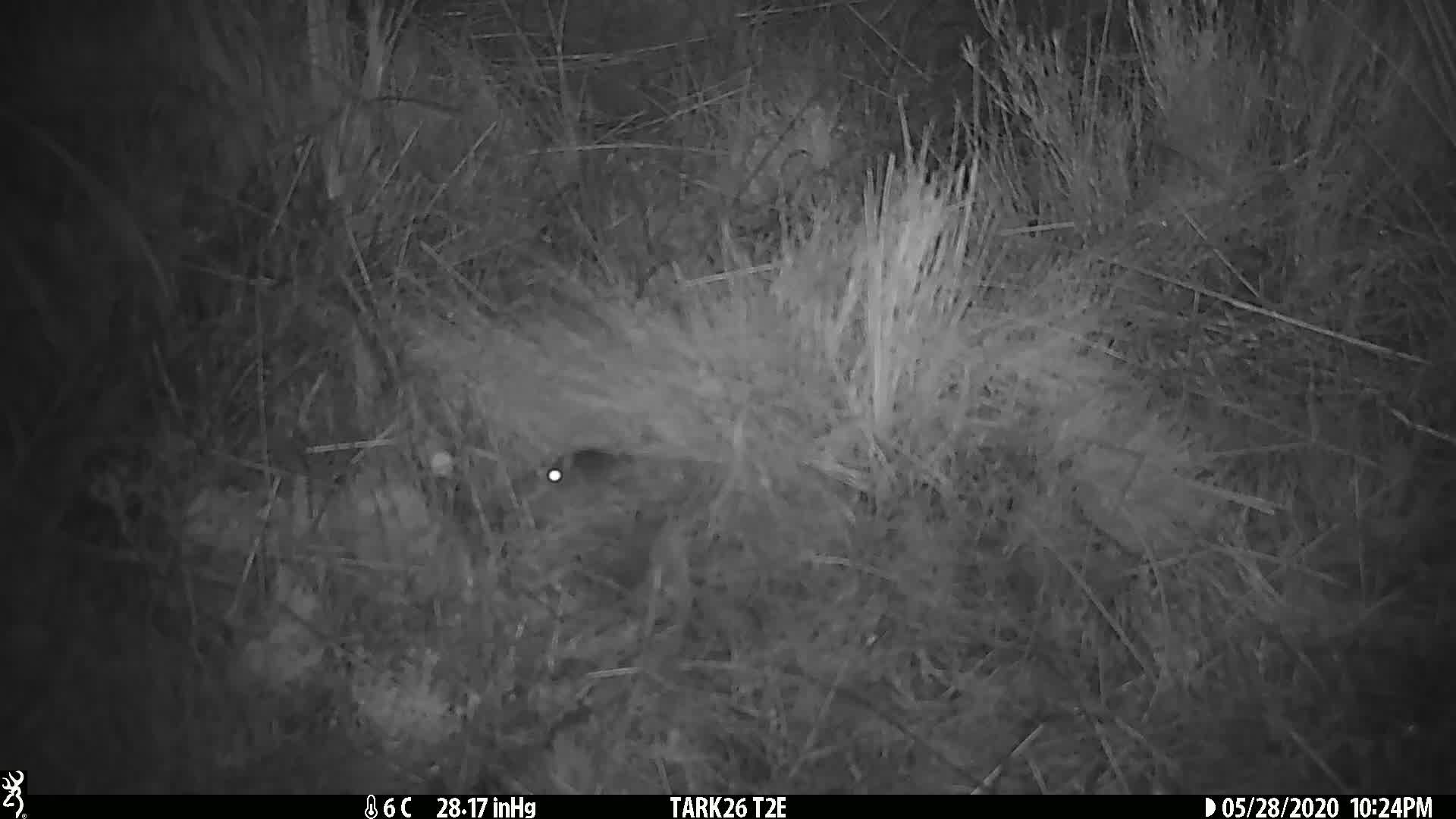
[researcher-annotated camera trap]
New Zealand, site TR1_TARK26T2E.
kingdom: Animalia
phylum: Chordata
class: Mammalia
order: Rodentia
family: Muridae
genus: Mus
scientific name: Mus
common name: mouse